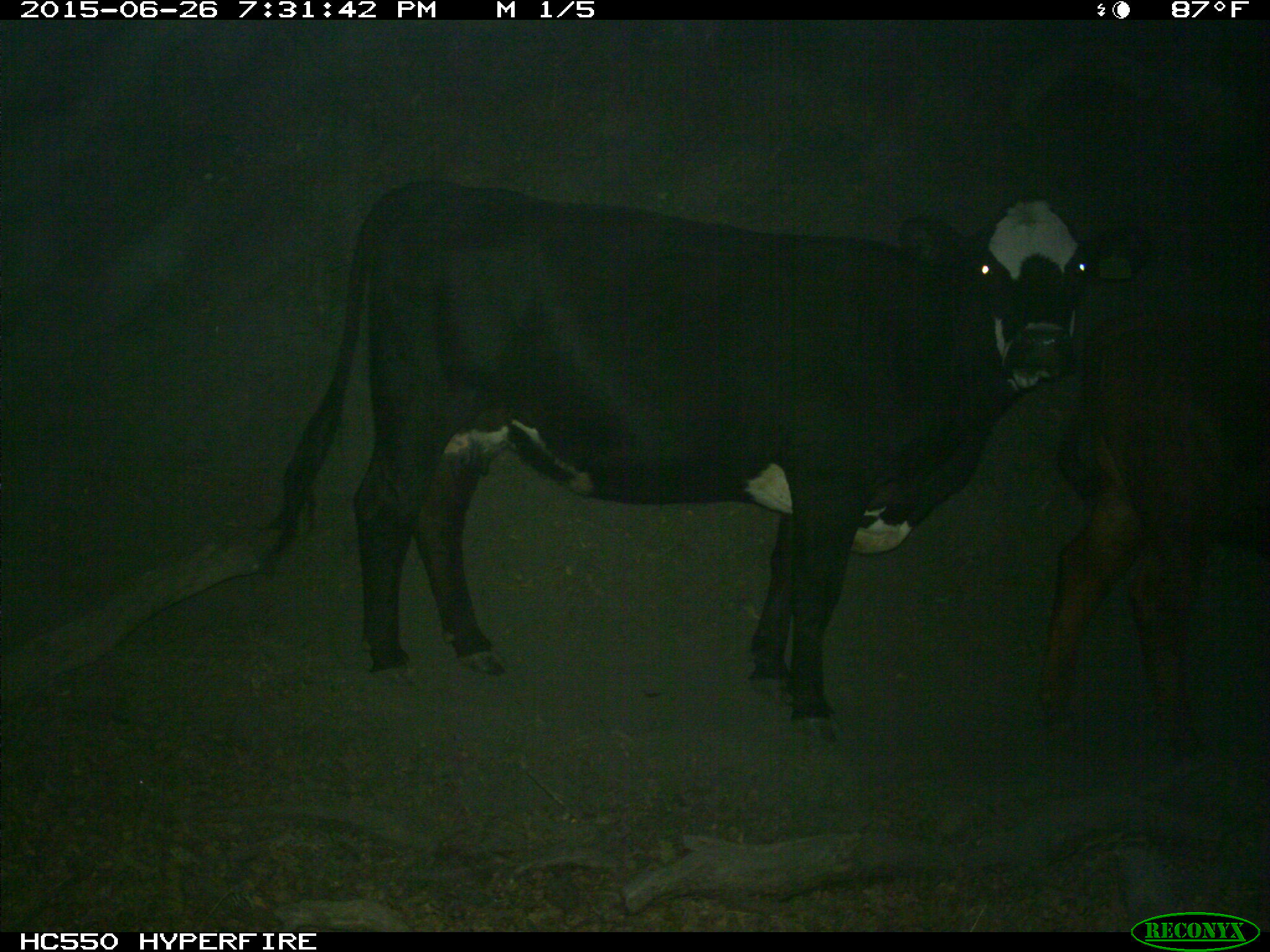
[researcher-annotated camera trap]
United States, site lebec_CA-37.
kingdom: Animalia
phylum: Chordata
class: Mammalia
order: Artiodactyla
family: Bovidae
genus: Bos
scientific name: Bos taurus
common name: domestic cow